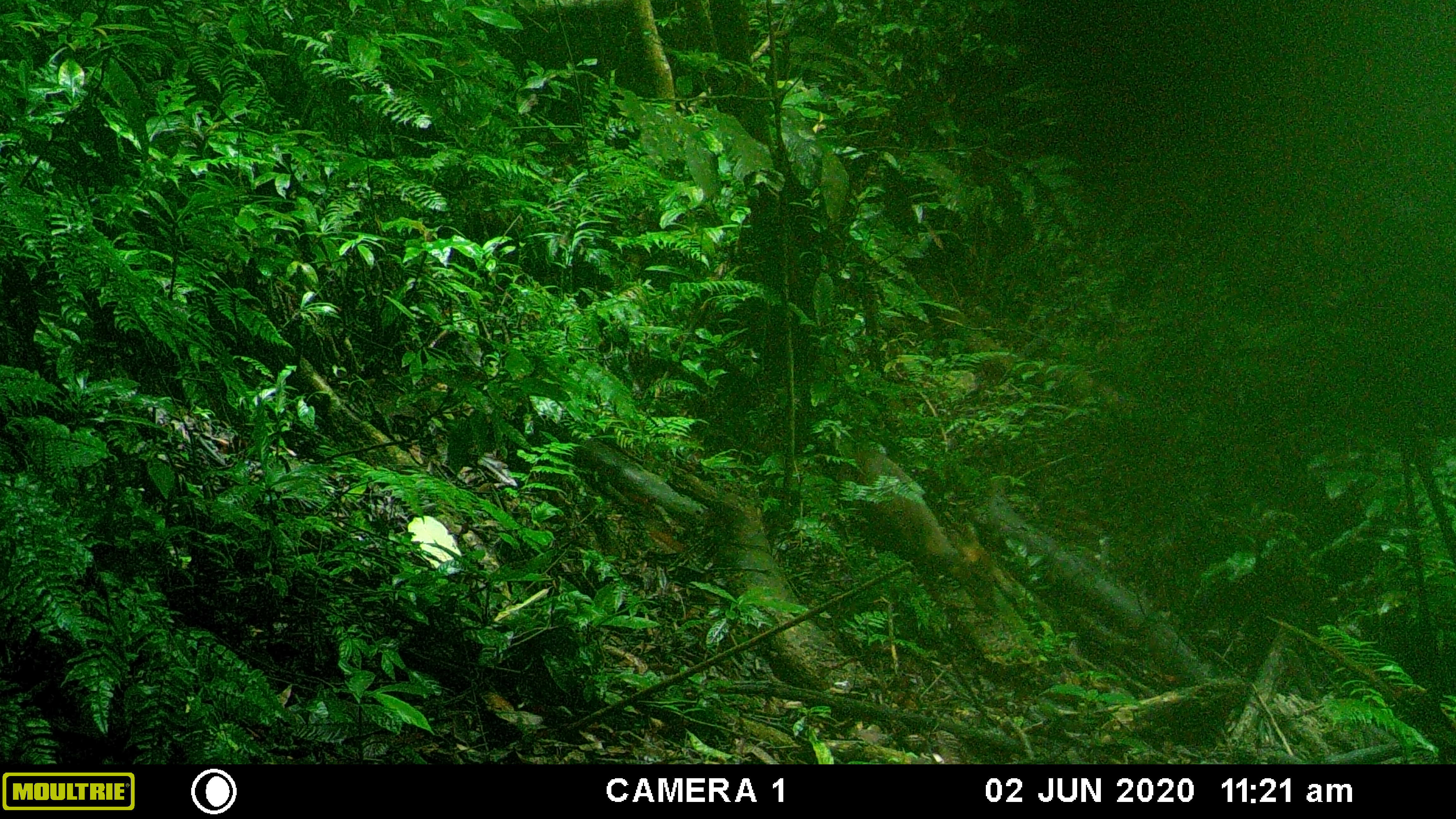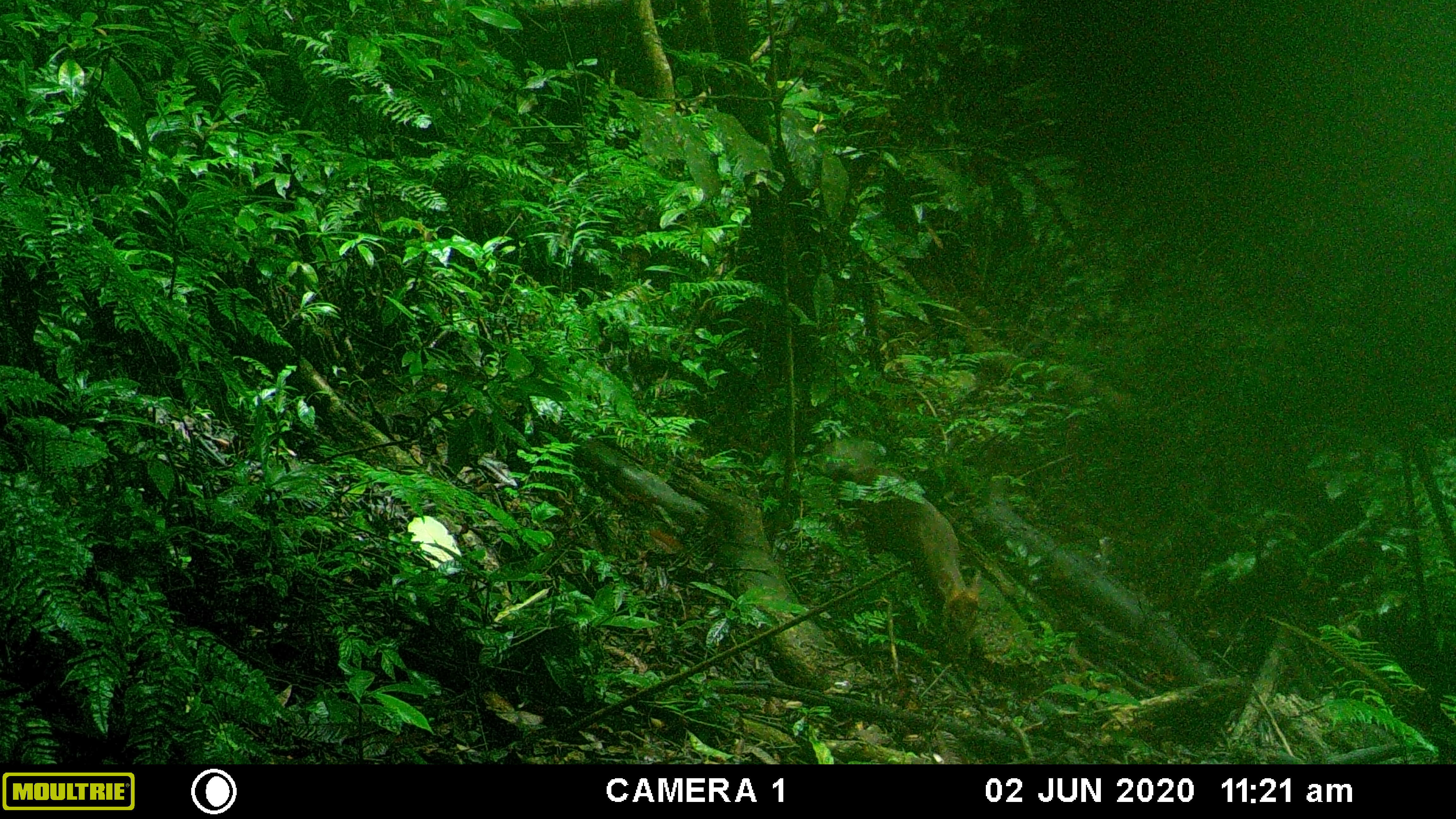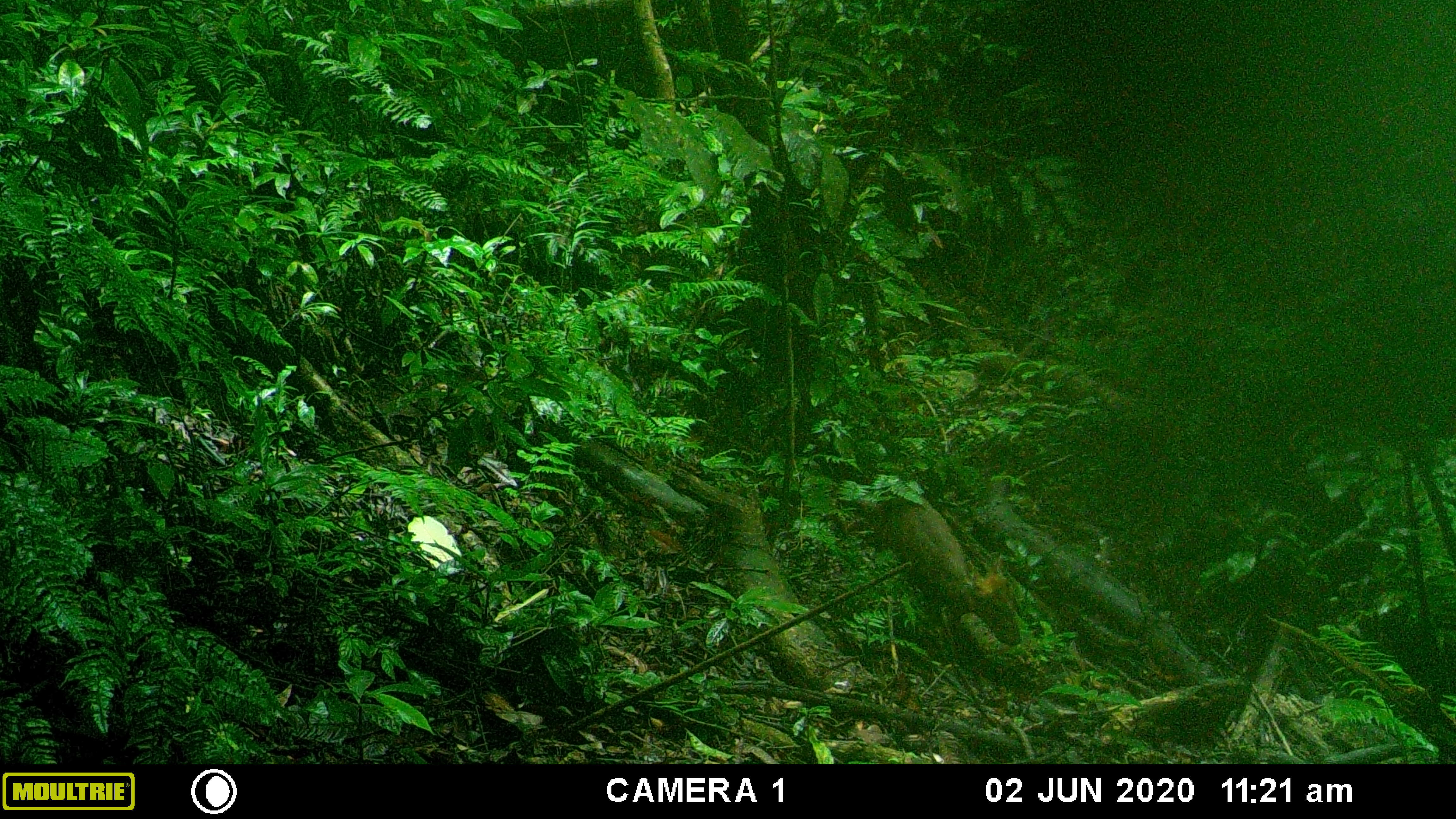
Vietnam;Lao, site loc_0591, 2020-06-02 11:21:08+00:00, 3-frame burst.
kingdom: Animalia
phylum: Chordata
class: Mammalia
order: Artiodactyla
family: Cervidae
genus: Muntiacus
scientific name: Muntiacus rooseveltorum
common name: roosevelt's muntjac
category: roosevelts muntjac group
Roosevelts muntjac group (roosevelt's muntjac) (Muntiacus rooseveltorum). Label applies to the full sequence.